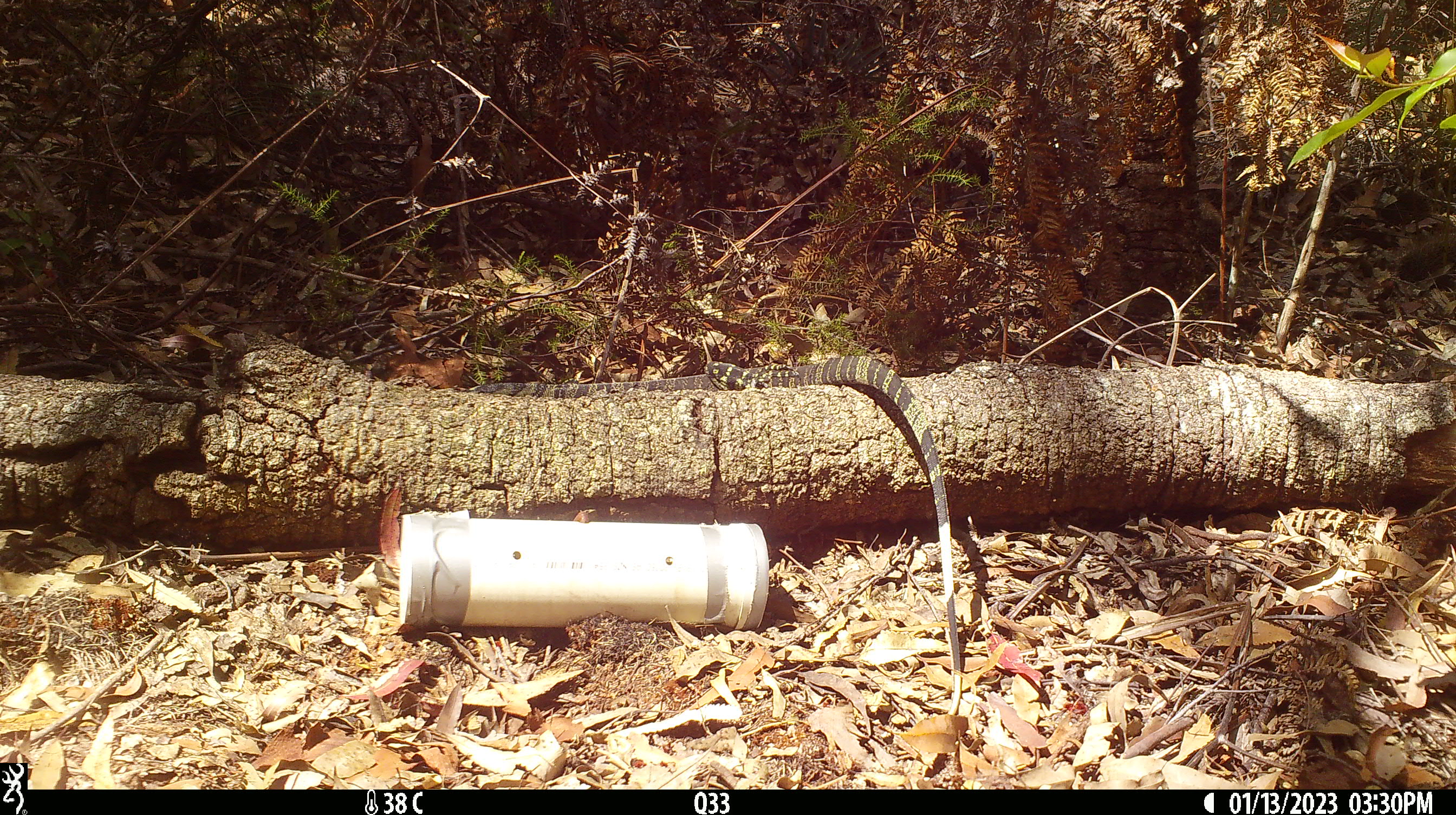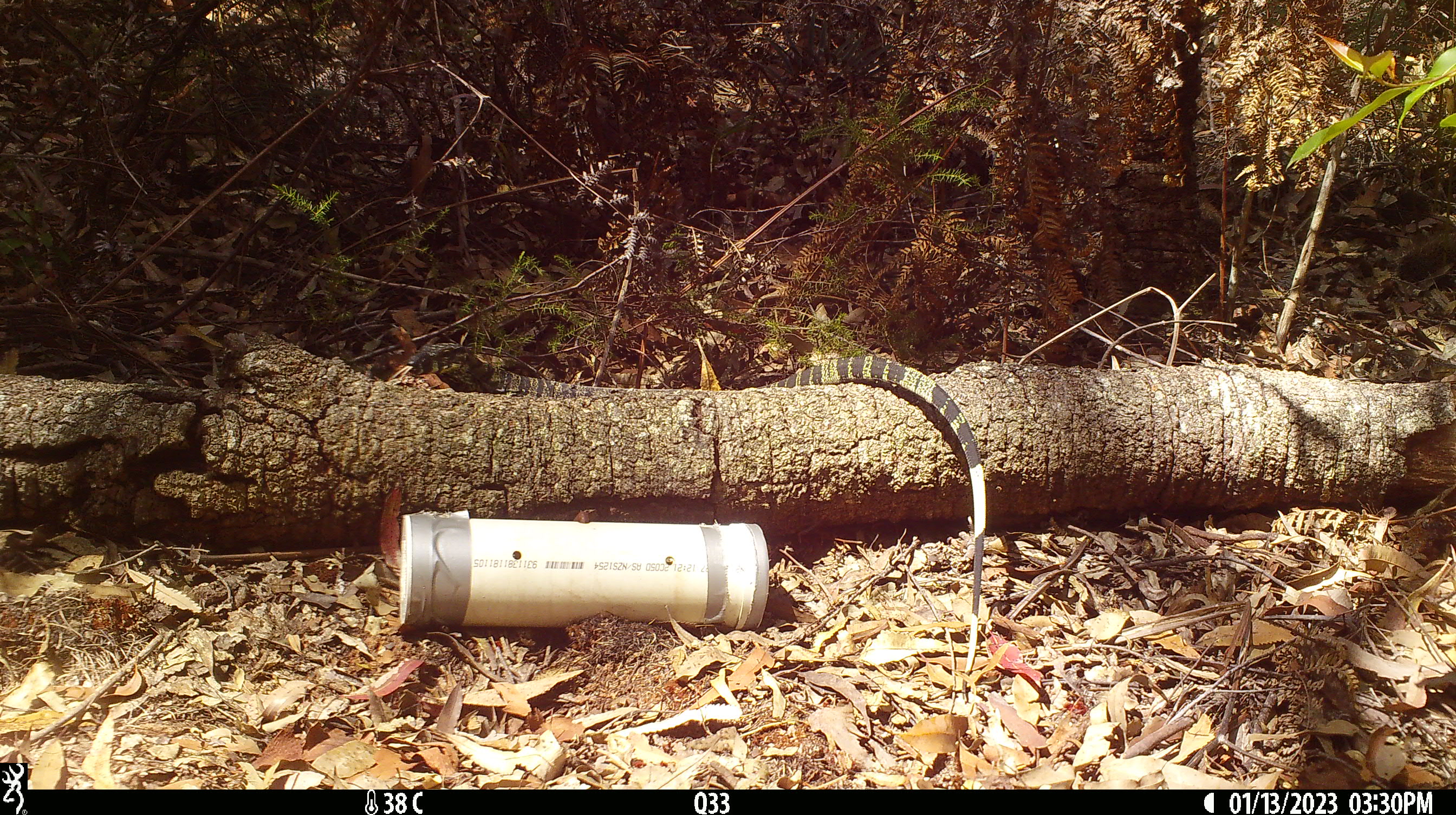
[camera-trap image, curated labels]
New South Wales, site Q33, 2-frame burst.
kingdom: Animalia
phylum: Chordata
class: Reptilia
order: Squamata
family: Varanidae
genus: Varanus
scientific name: Varanus varius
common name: lace monitor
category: goanna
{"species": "goanna (lace monitor) (Varanus varius)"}